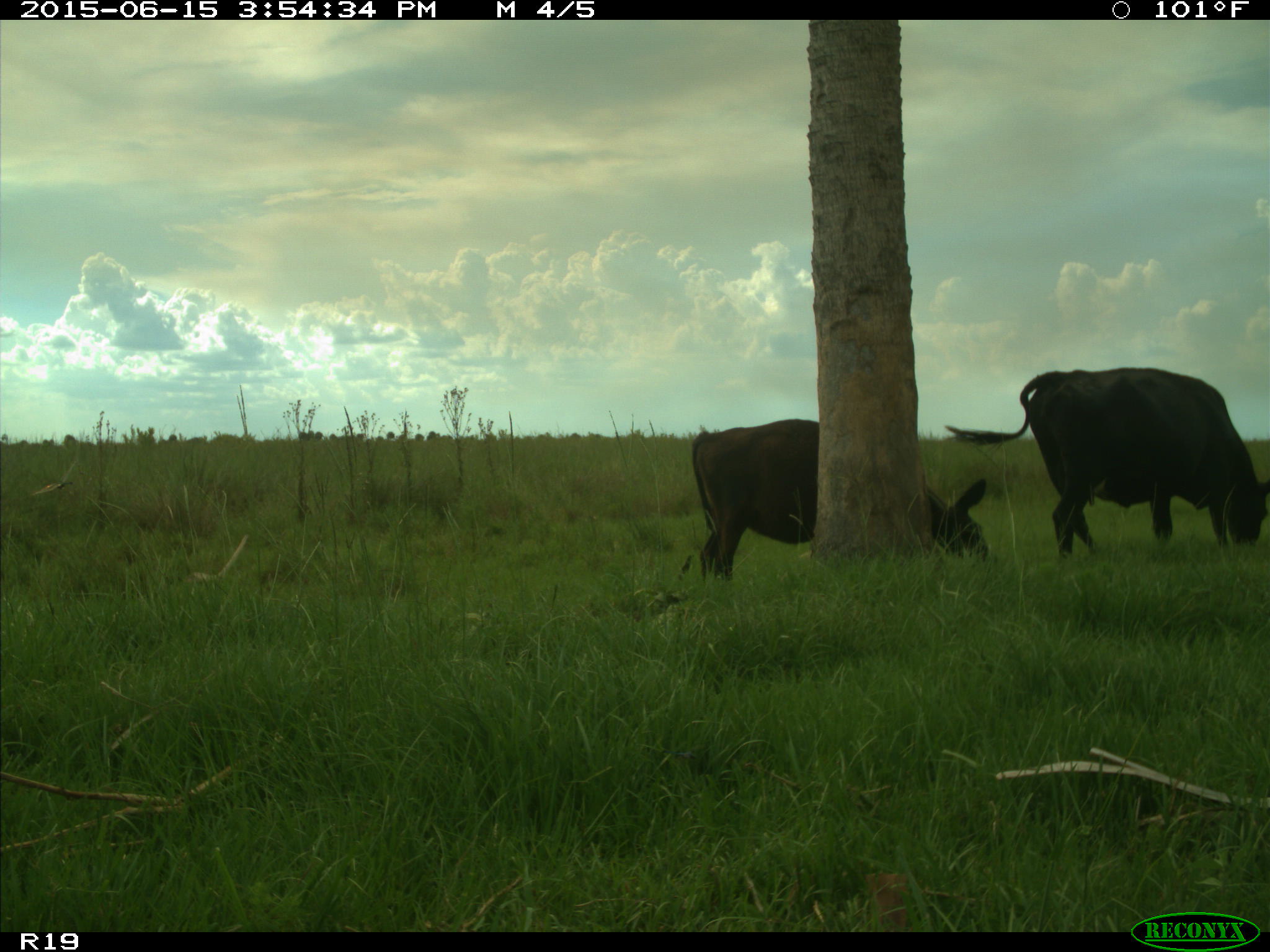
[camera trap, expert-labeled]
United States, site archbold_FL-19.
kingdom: Animalia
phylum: Chordata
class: Mammalia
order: Artiodactyla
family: Bovidae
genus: Bos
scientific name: Bos taurus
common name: domestic cow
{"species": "Bos taurus (domestic cow)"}